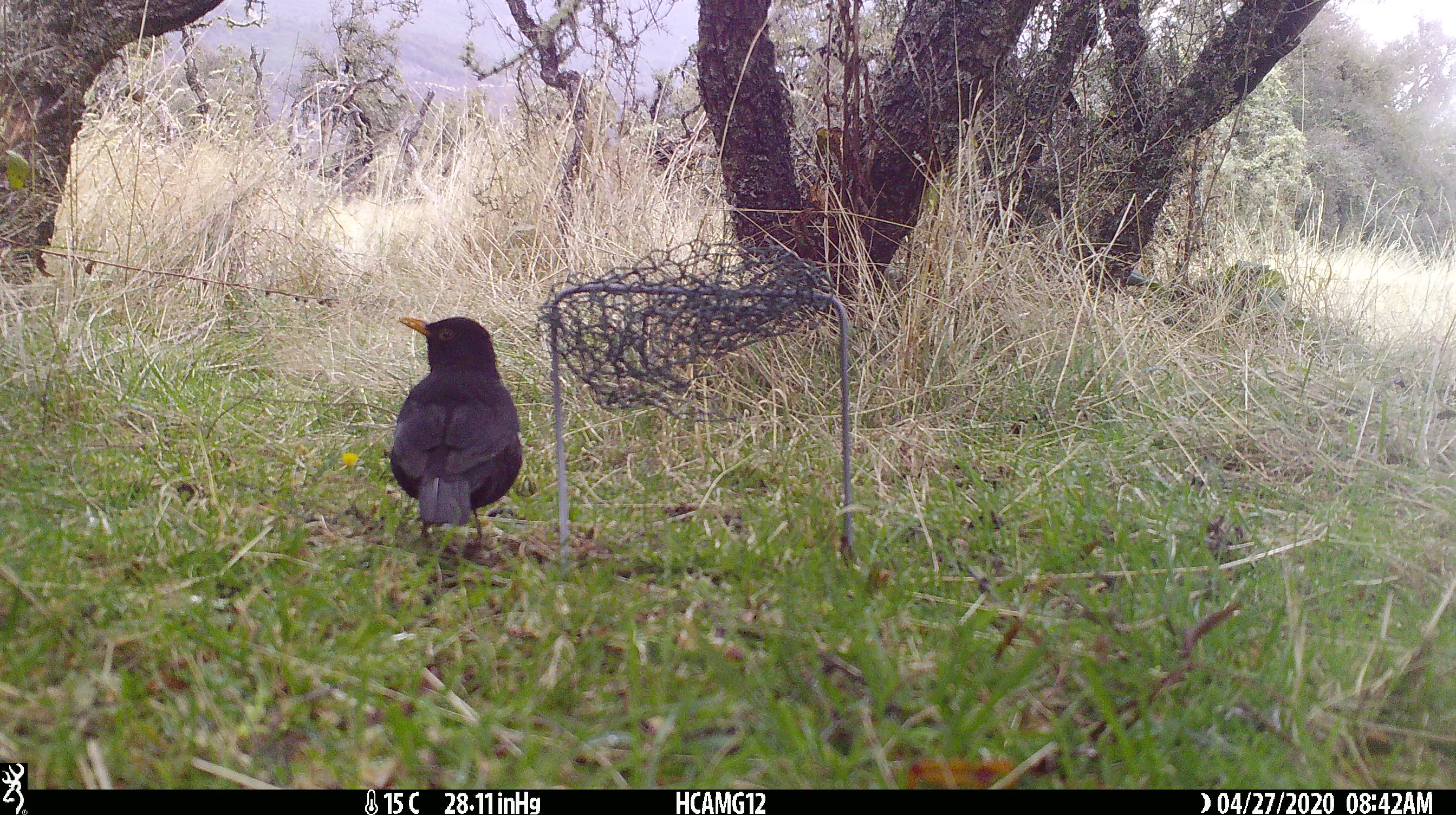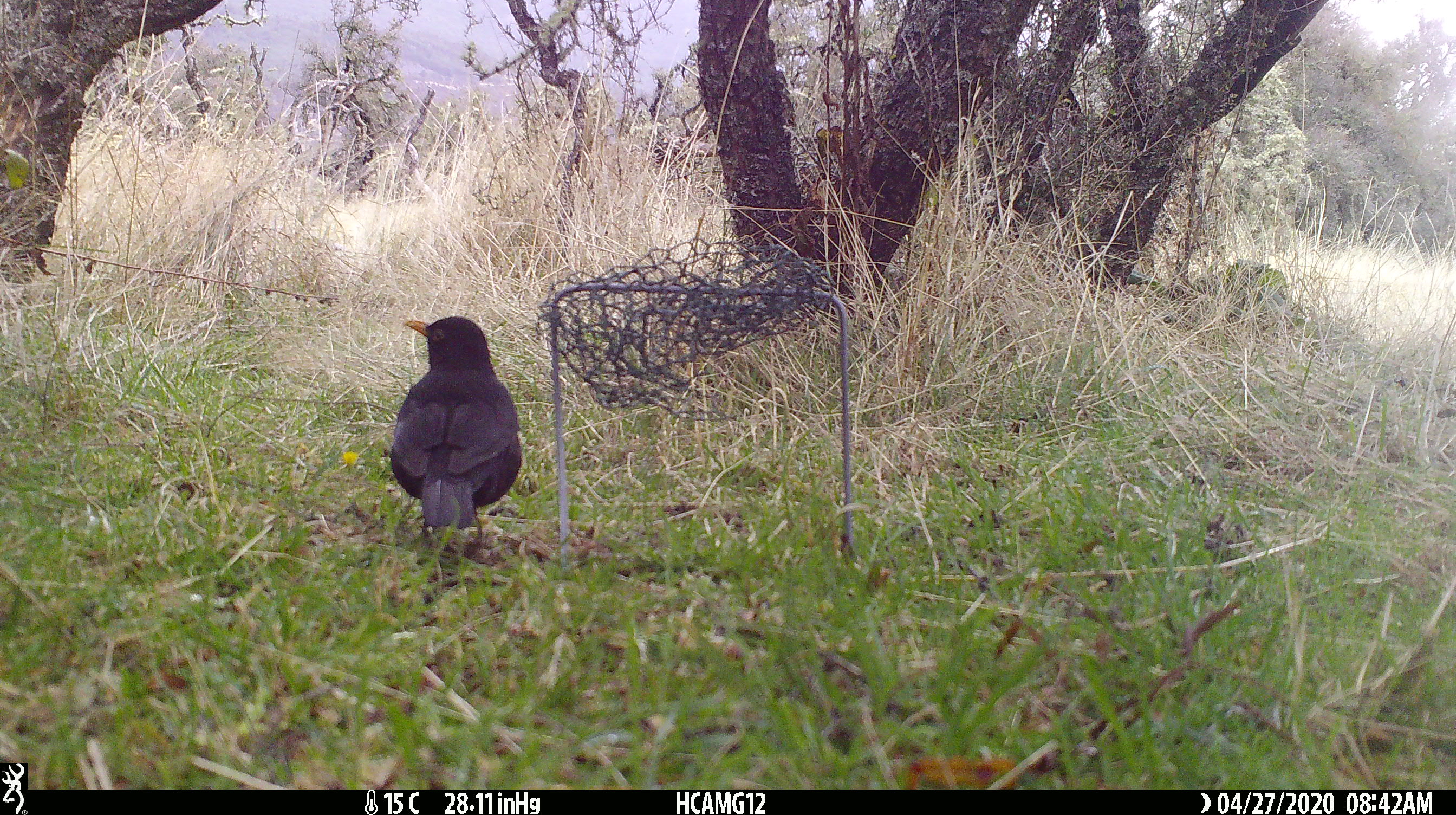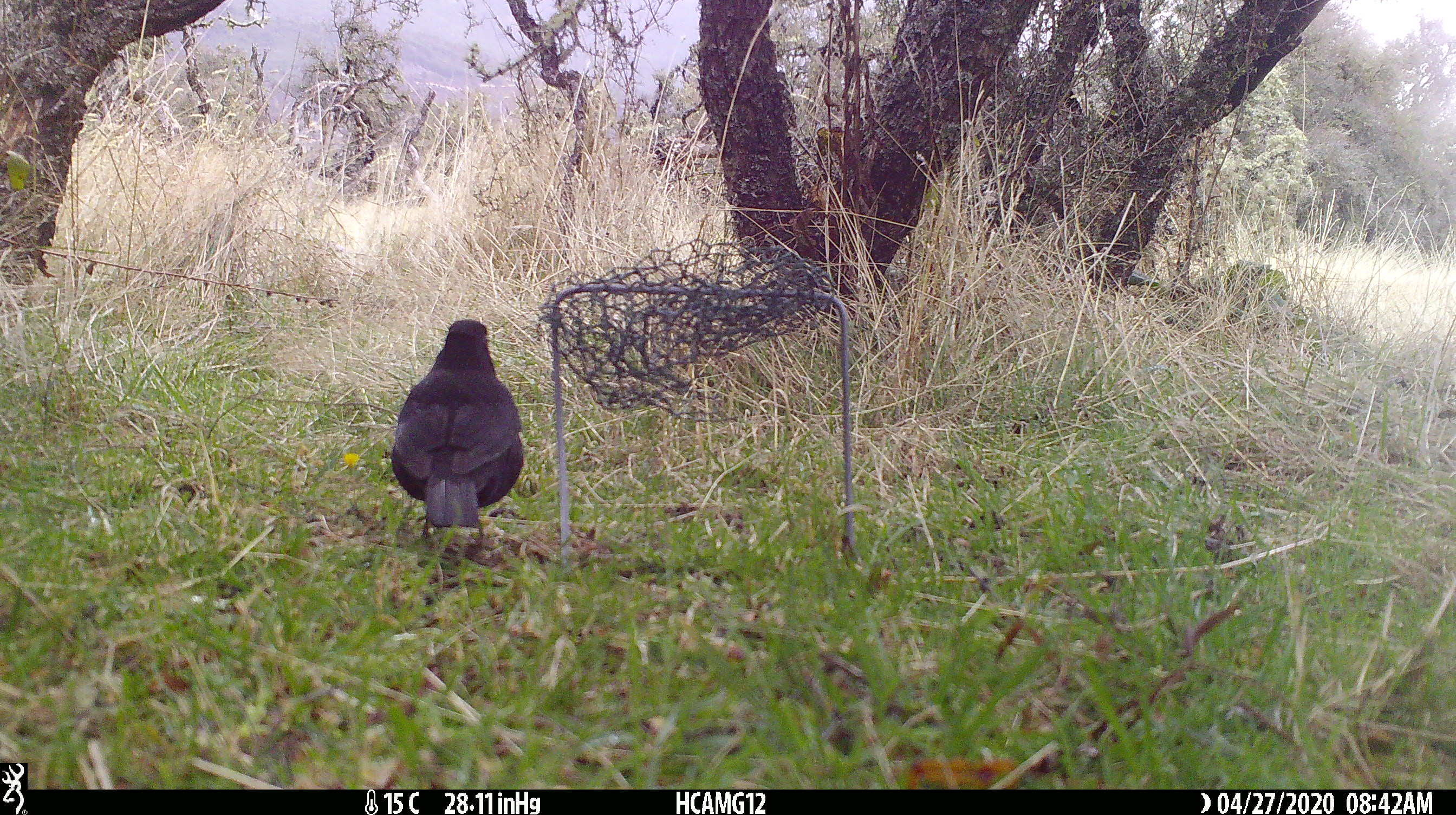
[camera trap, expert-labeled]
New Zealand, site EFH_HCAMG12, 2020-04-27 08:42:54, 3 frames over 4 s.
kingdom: Animalia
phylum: Chordata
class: Aves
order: Passeriformes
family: Turdidae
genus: Turdus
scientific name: Turdus merula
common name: eurasian blackbird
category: blackbird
Blackbird (eurasian blackbird) (Turdus merula).